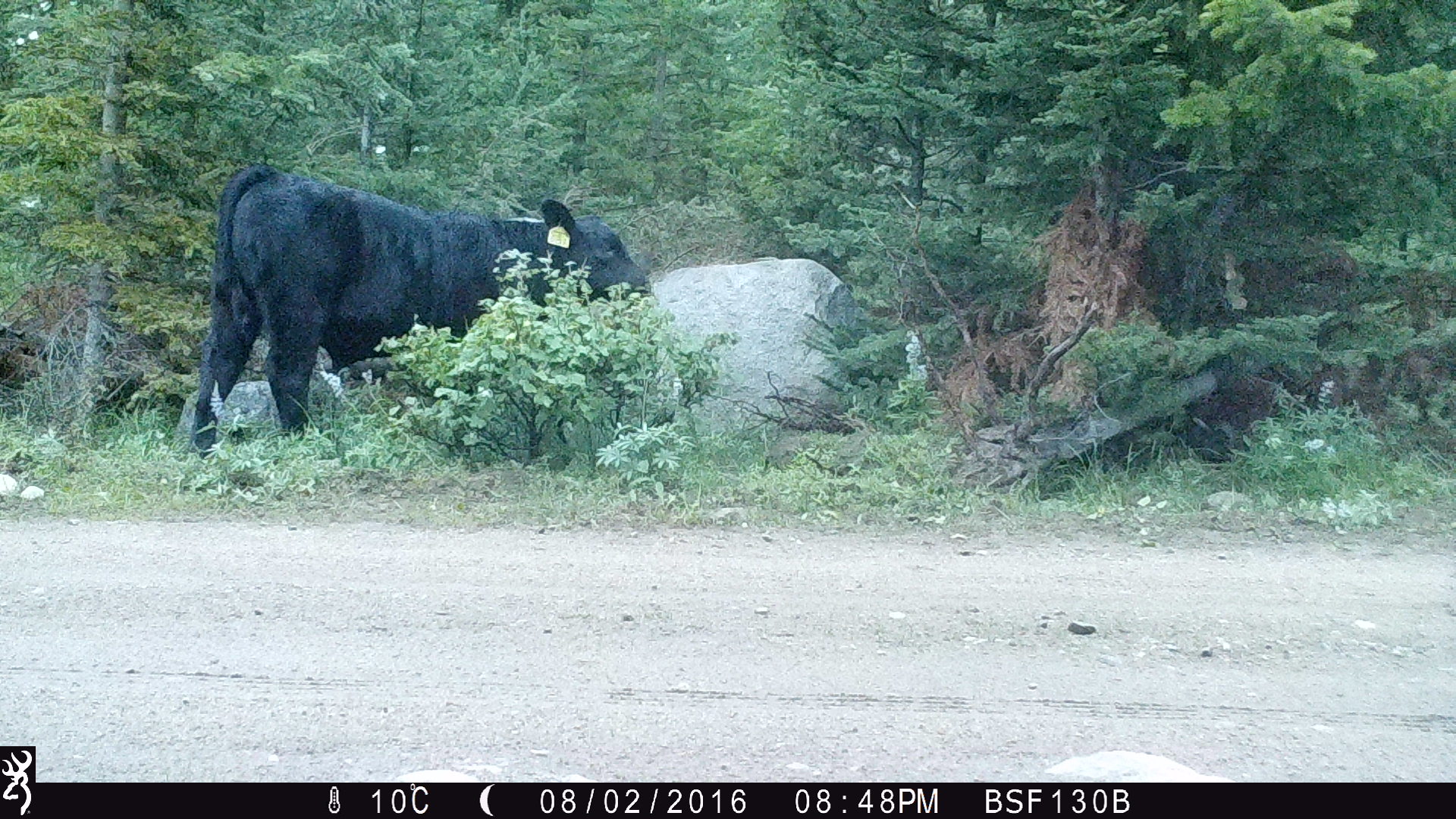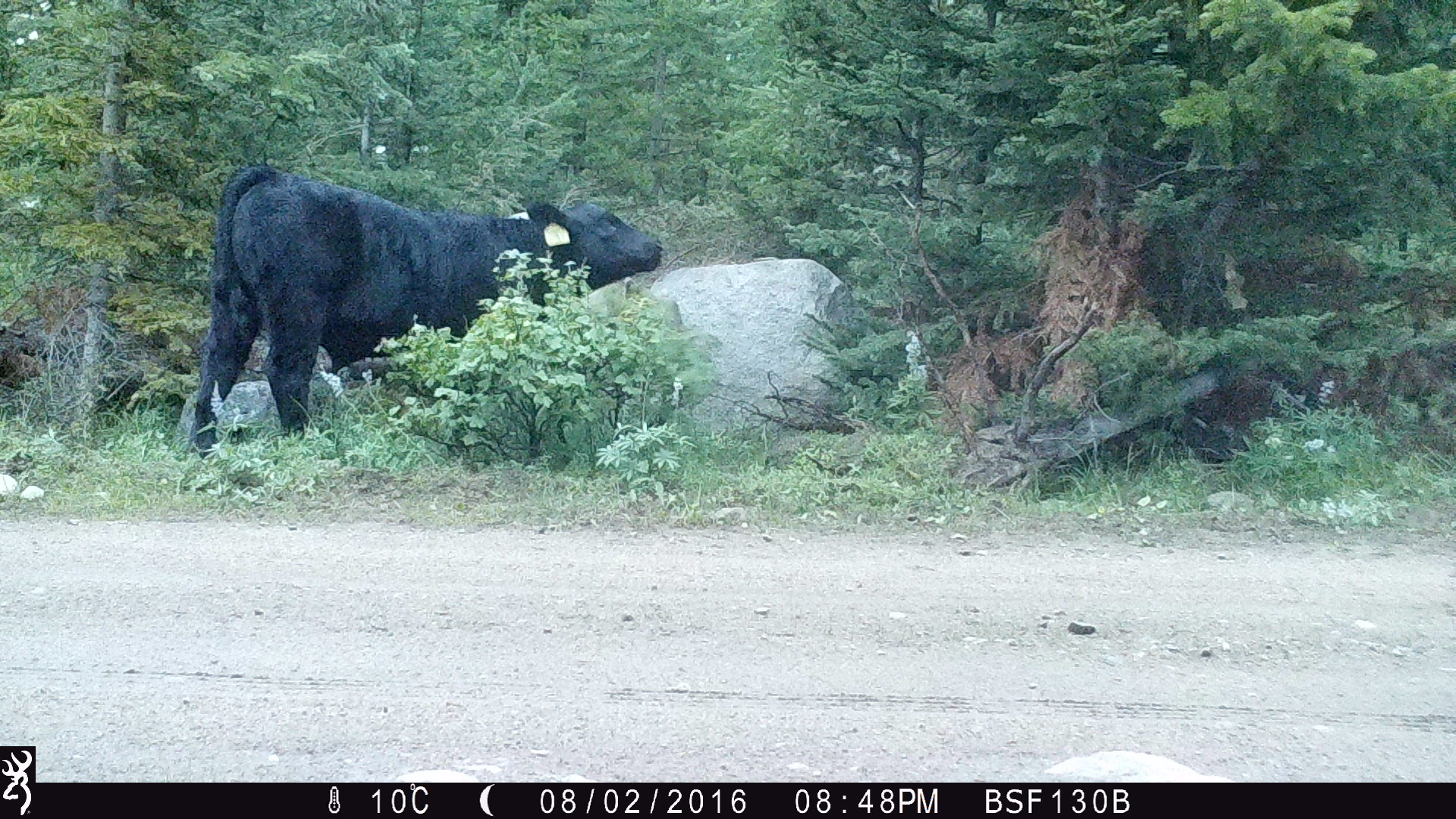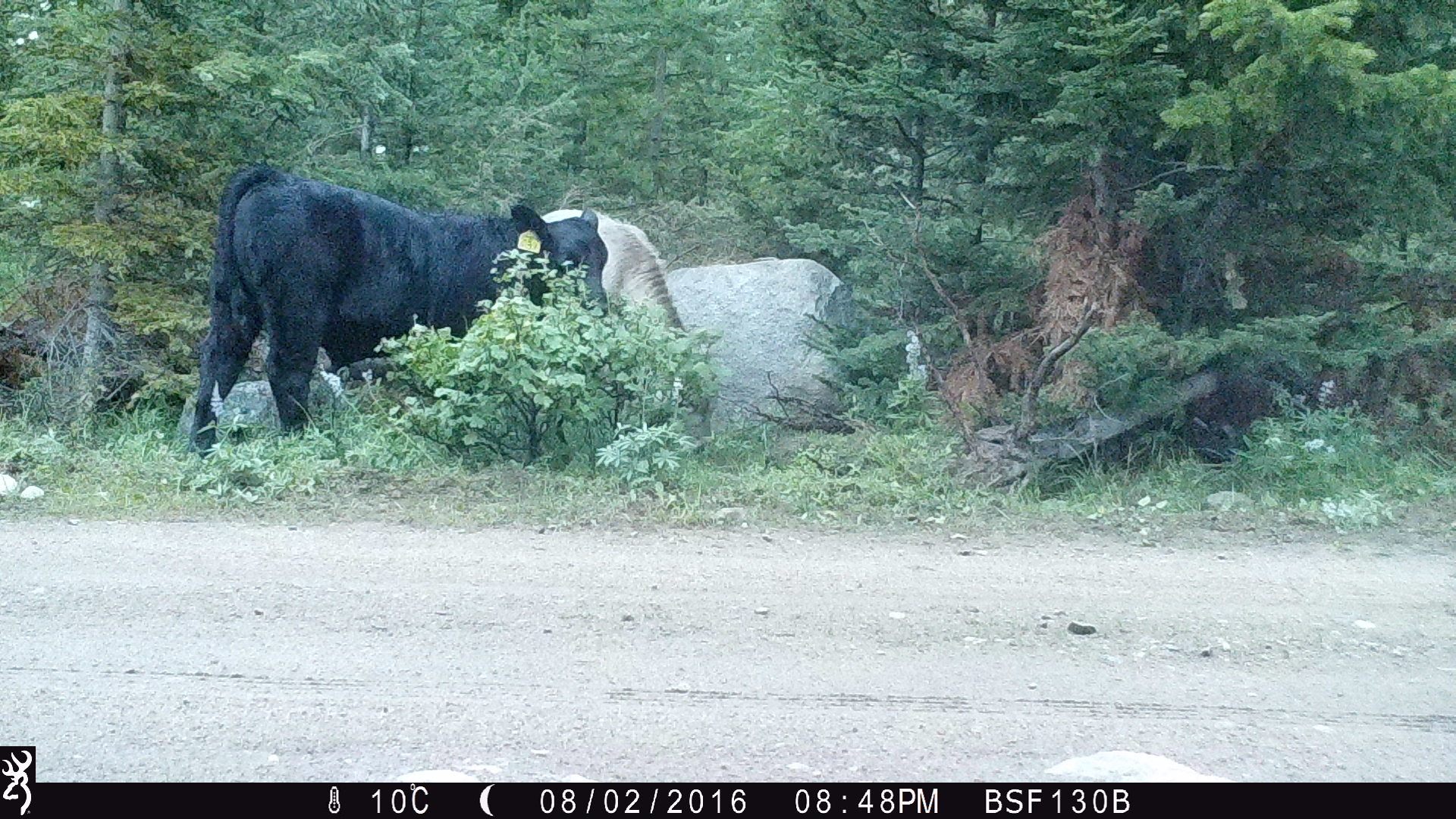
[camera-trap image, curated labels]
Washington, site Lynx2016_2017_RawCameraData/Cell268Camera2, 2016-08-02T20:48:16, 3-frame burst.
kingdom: Animalia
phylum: Chordata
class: Mammalia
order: Artiodactyla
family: Bovidae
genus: Bos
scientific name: Bos taurus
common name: domestic cattle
Domestic cattle (Bos taurus). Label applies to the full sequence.